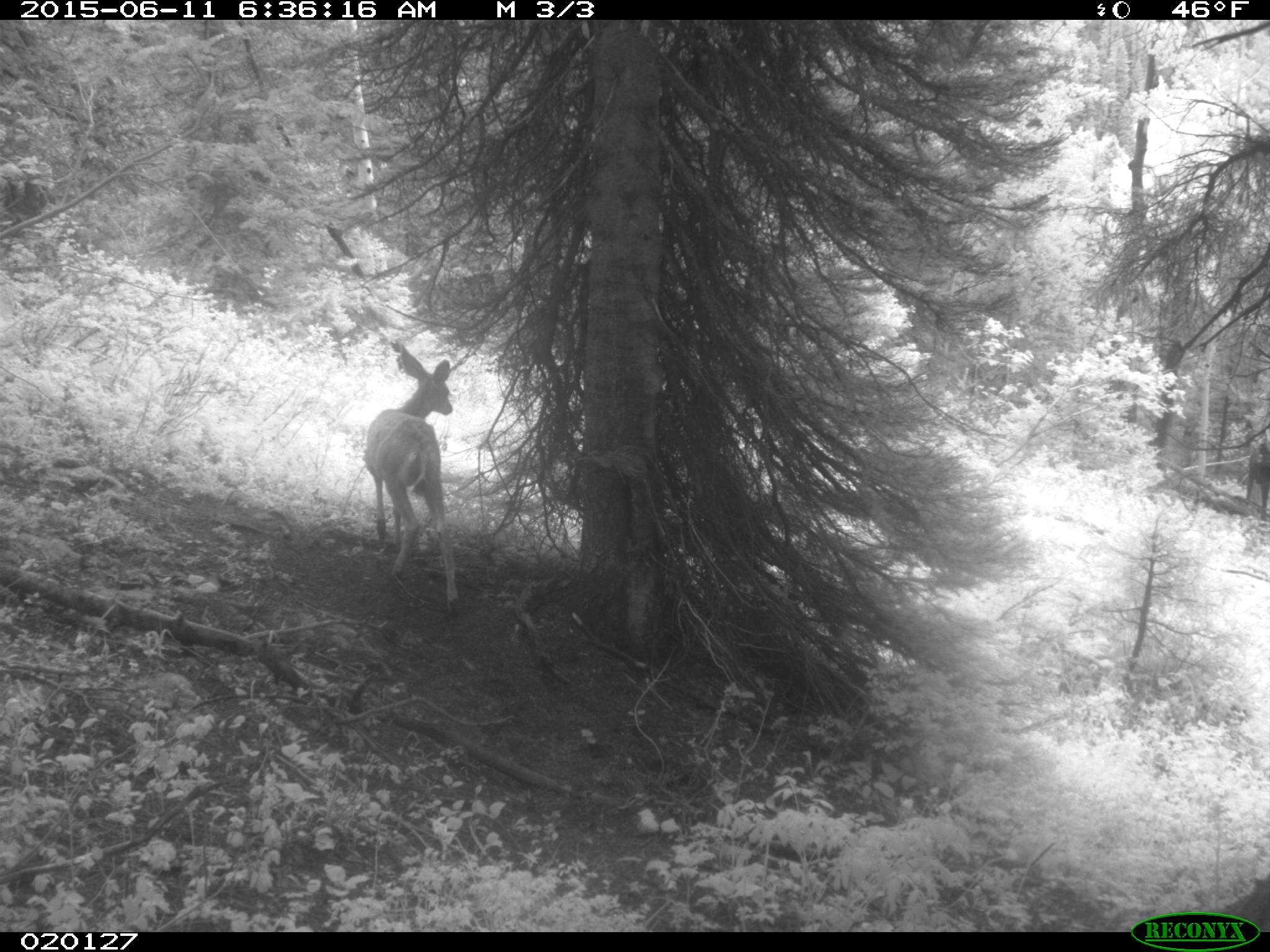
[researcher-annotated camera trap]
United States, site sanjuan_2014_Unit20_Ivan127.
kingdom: Animalia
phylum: Chordata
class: Mammalia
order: Artiodactyla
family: Cervidae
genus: Odocoileus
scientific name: Odocoileus hemionus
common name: mule deer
Odocoileus hemionus (mule deer).